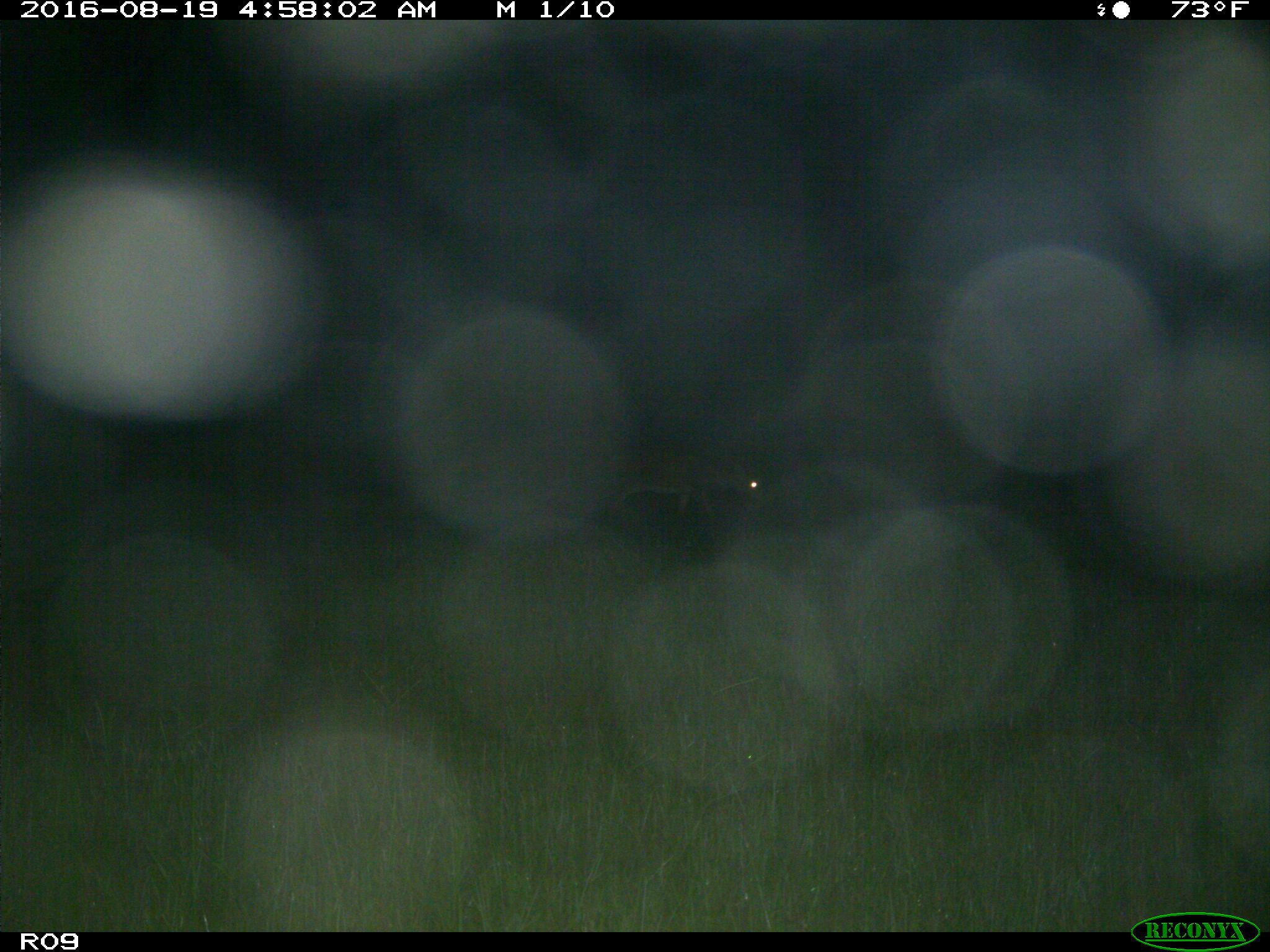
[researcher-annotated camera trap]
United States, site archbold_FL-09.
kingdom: Animalia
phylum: Chordata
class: Mammalia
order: Artiodactyla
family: Cervidae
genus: Odocoileus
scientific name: Odocoileus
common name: deer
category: unidentified deer